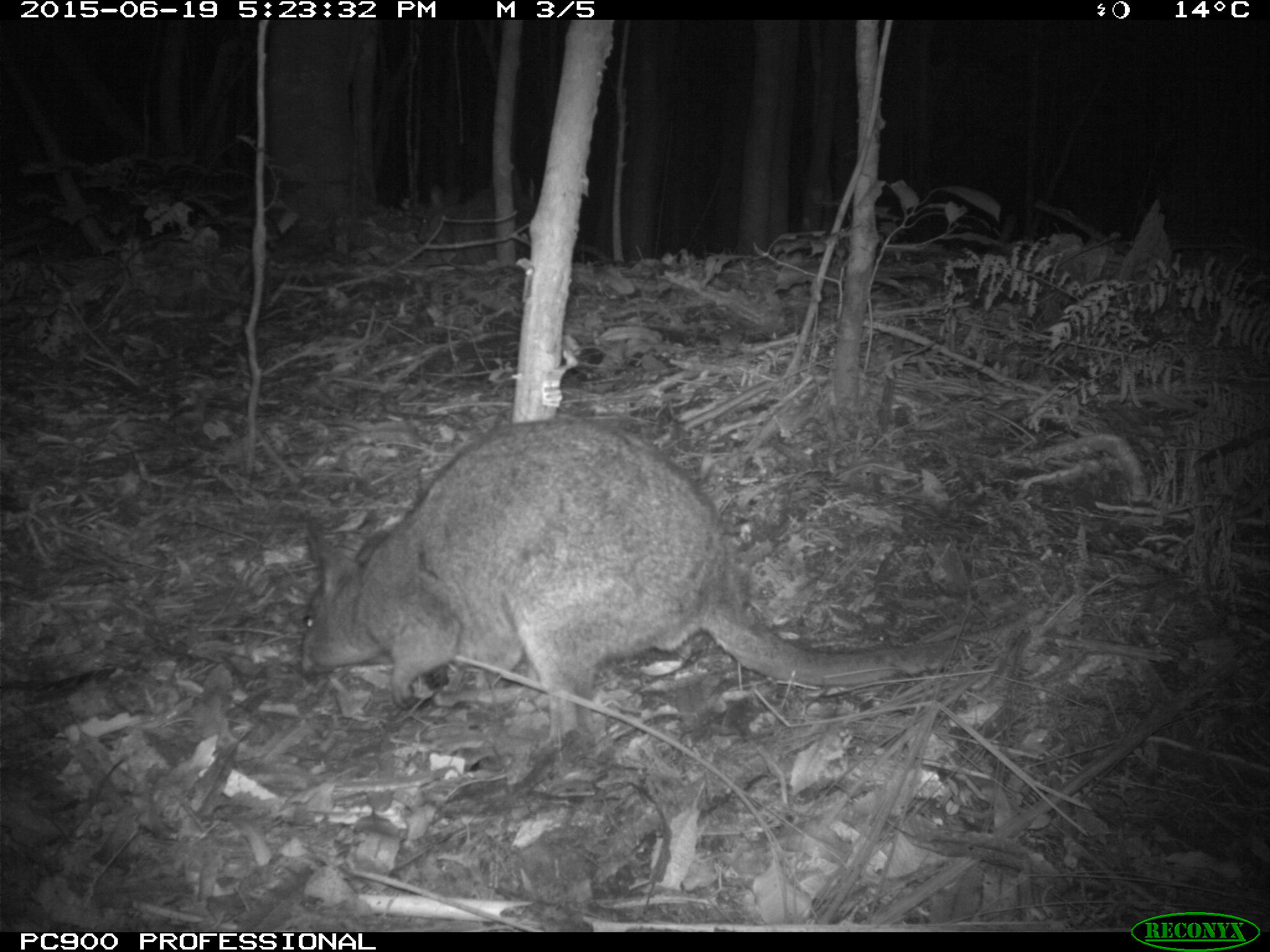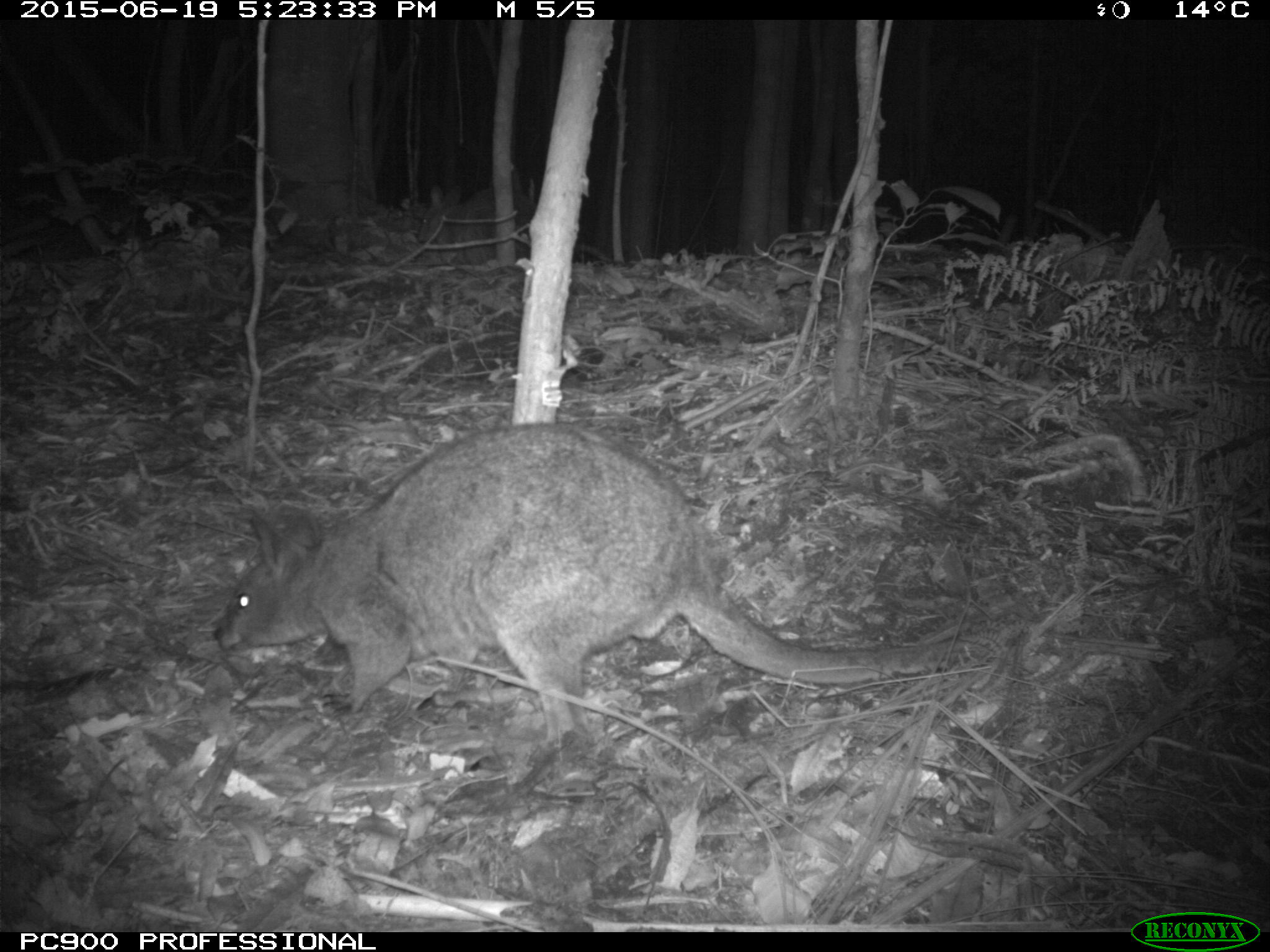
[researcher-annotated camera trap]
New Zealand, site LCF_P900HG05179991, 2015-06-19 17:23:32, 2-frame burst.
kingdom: Animalia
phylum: Chordata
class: Mammalia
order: Diprotodontia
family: Macropodidae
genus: Notamacropus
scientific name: Notamacropus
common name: wallaby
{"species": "wallaby (Notamacropus)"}